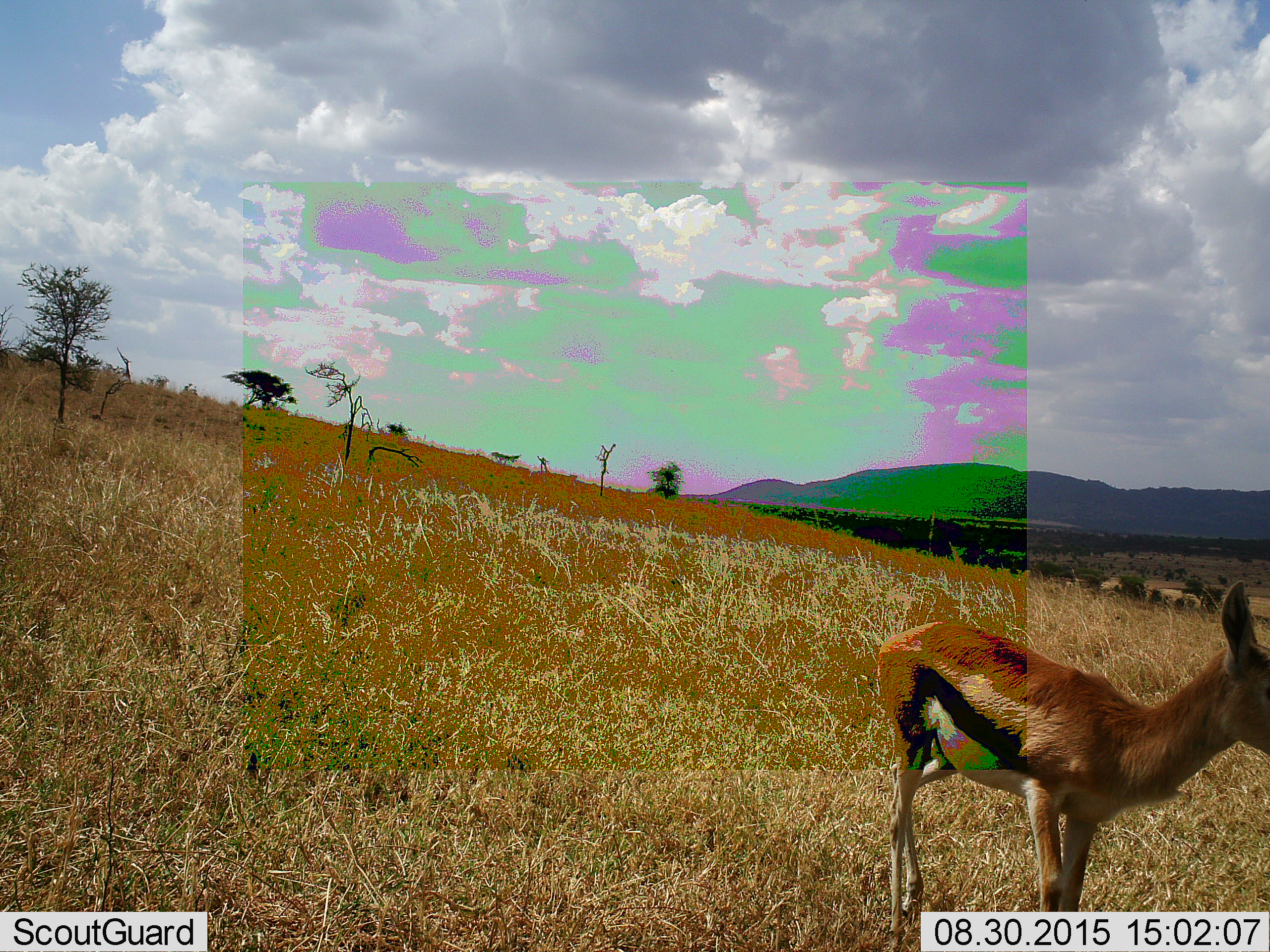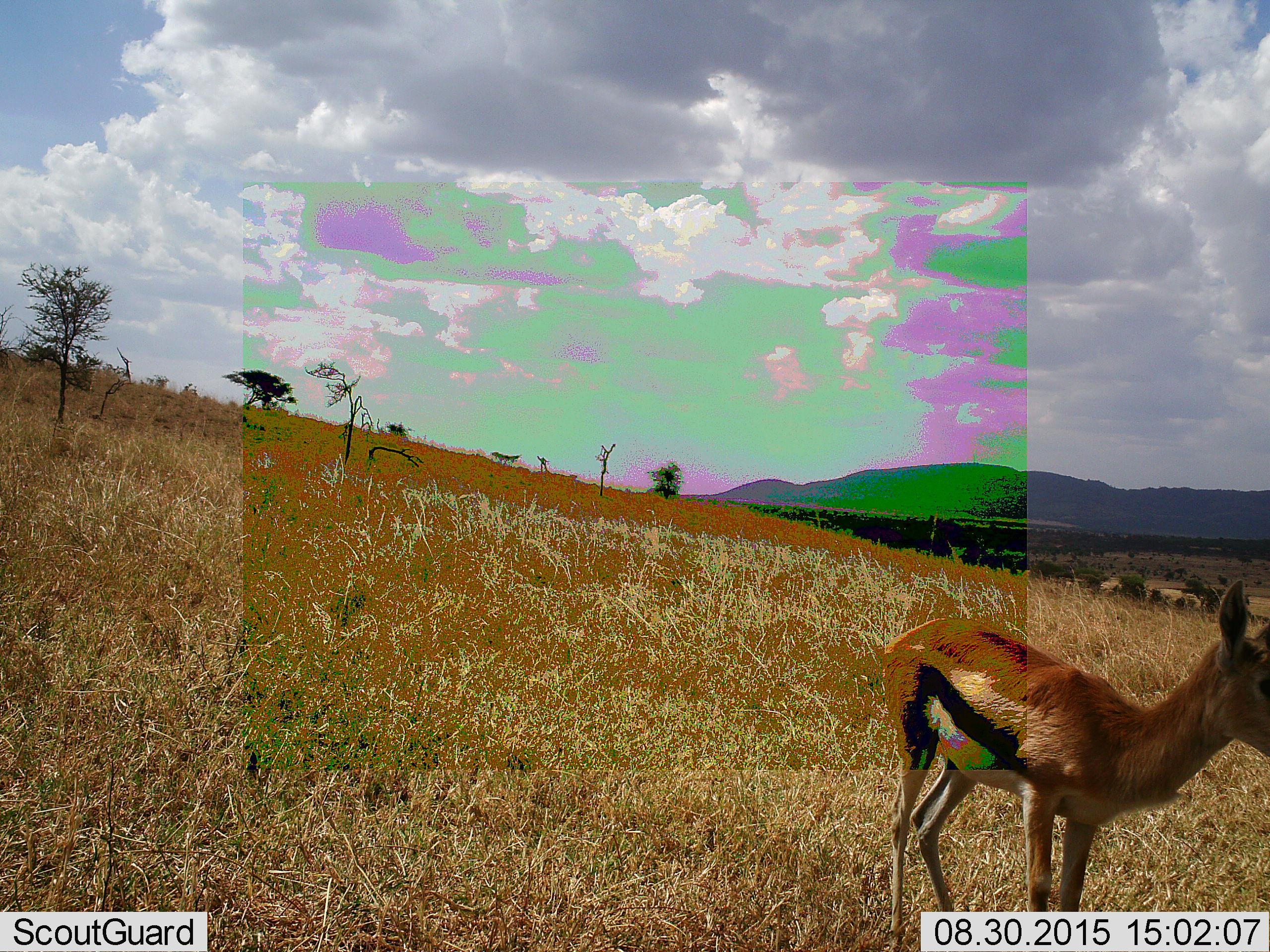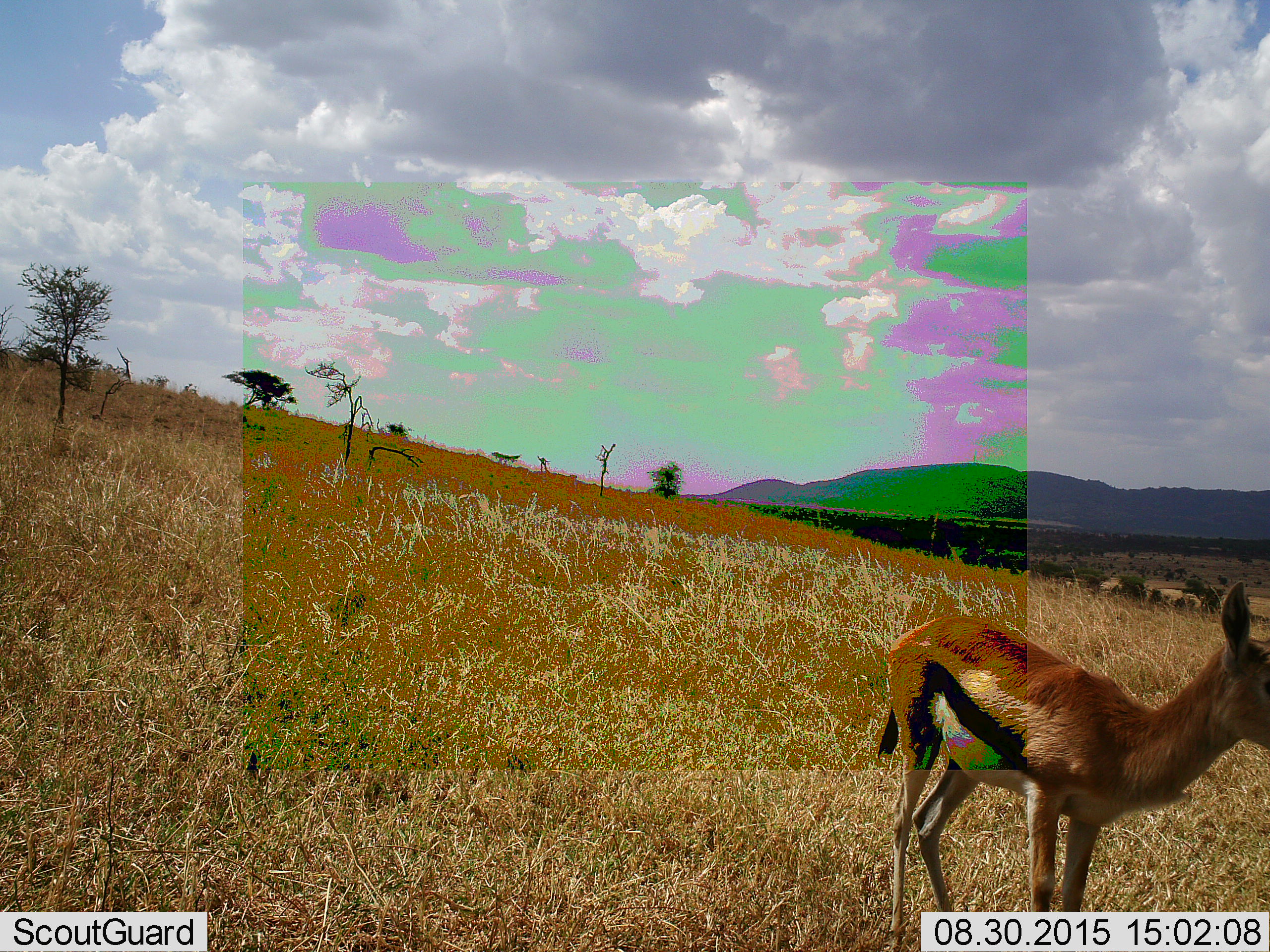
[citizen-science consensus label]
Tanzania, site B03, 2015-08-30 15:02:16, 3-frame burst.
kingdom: Animalia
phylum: Chordata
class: Mammalia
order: Artiodactyla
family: Bovidae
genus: Eudorcas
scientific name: Eudorcas thomsonii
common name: thomson's gazelle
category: gazellethomsons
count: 1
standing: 90%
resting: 0%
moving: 10%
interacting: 0%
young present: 10%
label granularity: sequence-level